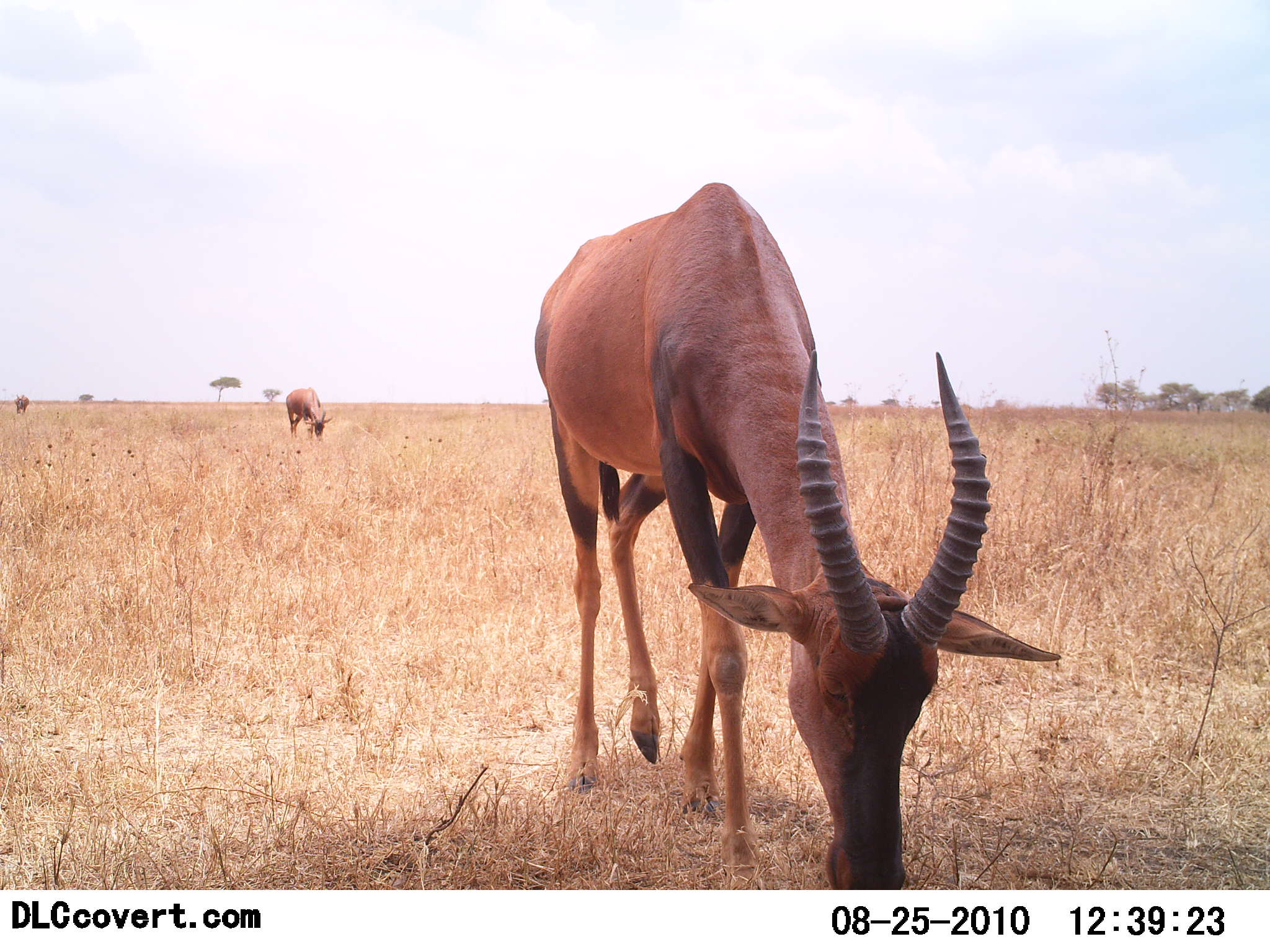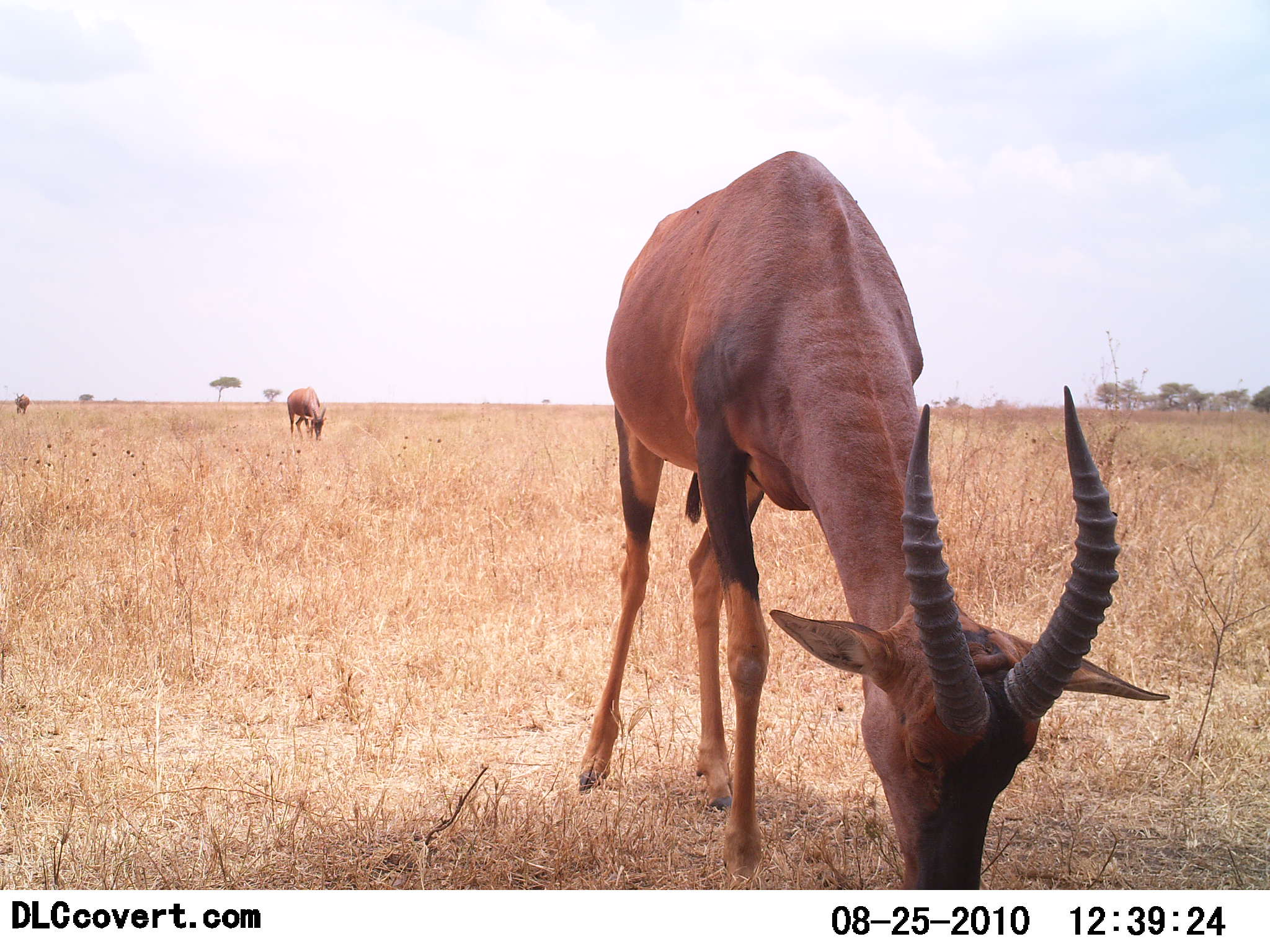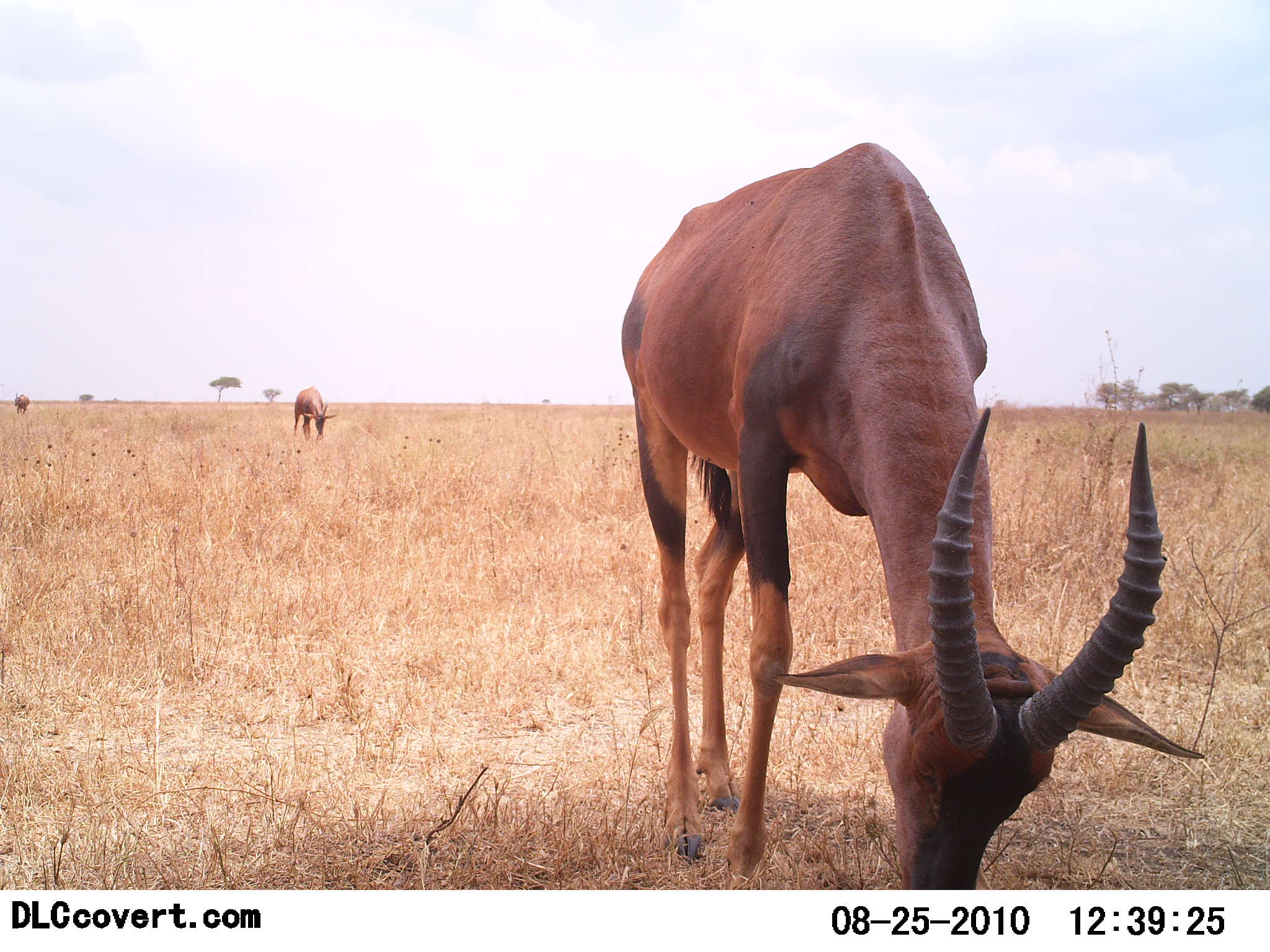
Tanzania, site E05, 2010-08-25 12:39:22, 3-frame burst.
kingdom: Animalia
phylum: Chordata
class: Mammalia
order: Artiodactyla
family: Bovidae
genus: Damaliscus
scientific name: Damaliscus lunatus jimela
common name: topi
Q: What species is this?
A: Topi (Damaliscus lunatus jimela).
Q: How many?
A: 3.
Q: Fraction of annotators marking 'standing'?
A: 36%.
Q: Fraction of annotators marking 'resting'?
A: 0%.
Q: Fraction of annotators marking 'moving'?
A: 14%.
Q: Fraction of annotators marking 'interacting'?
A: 0%.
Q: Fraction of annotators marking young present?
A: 0%.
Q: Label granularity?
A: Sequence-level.